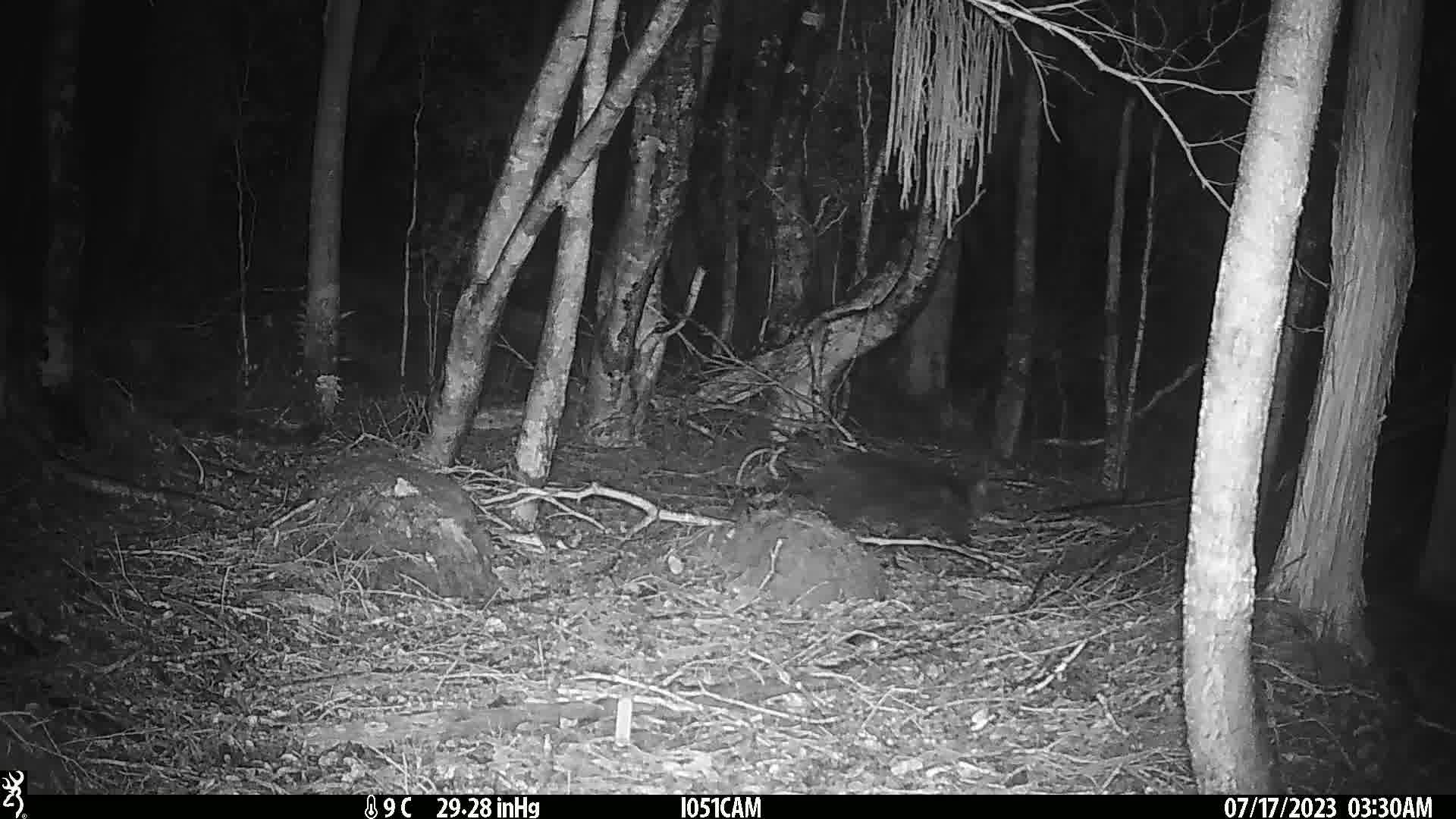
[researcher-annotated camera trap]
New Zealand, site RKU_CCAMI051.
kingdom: Animalia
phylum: Chordata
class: Mammalia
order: Carnivora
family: Felidae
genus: Felis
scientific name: Felis catus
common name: domestic cat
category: cat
Cat (domestic cat) (Felis catus).